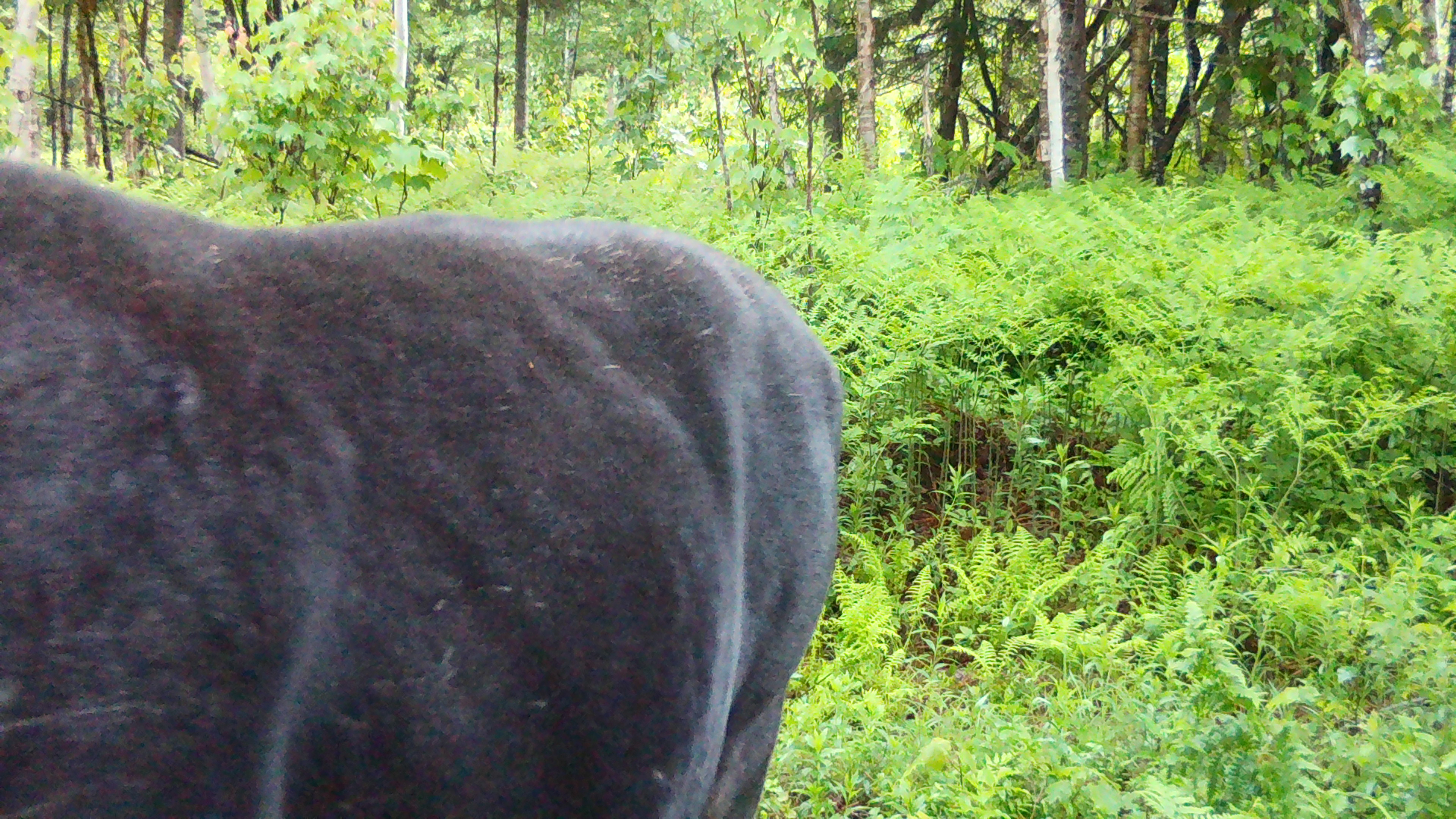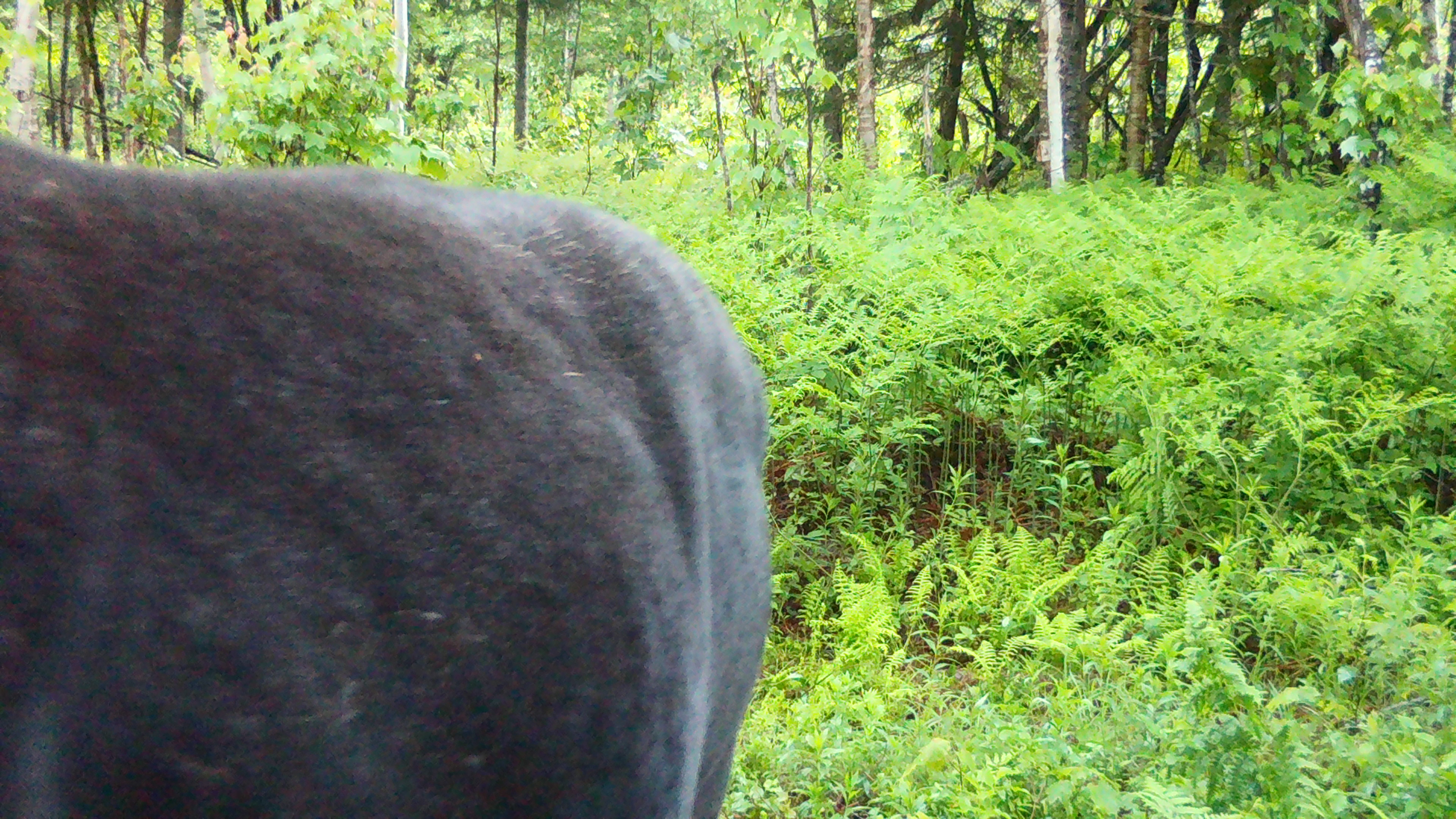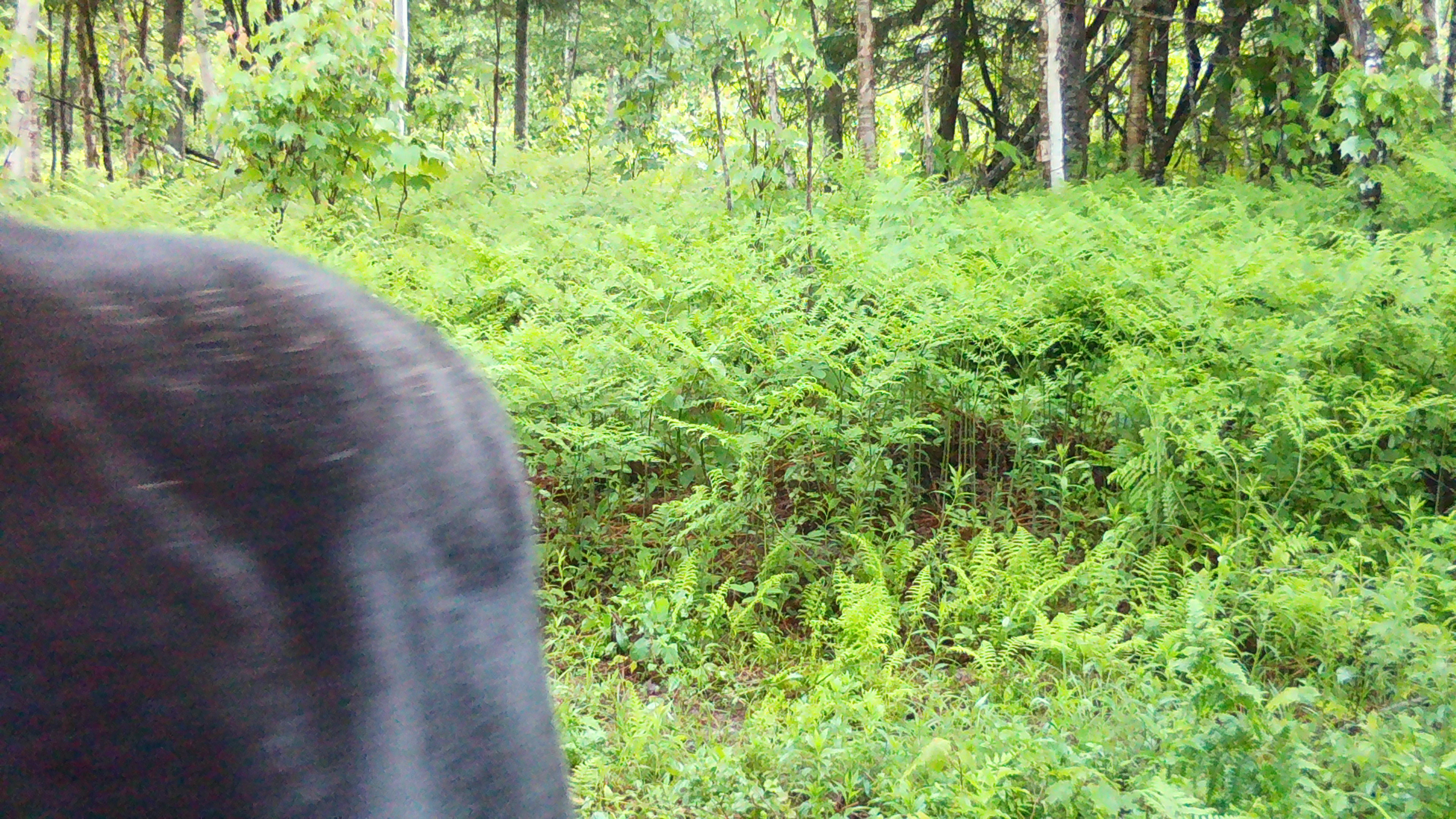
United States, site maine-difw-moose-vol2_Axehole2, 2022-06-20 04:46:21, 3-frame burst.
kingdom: Animalia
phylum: Chordata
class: Mammalia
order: Artiodactyla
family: Cervidae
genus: Alces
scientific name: Alces alces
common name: moose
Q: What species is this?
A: Moose (Alces alces).